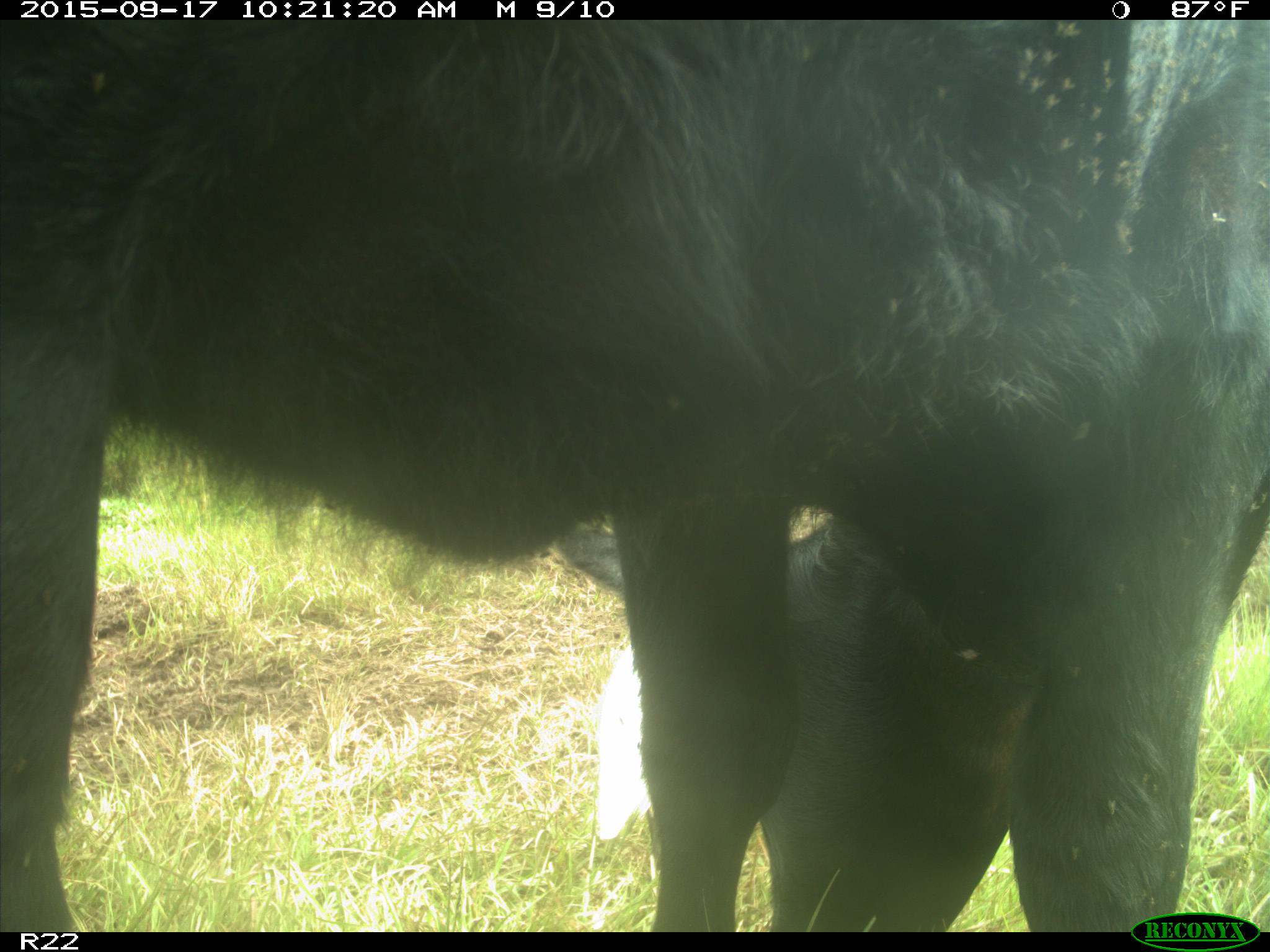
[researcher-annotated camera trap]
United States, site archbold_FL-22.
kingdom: Animalia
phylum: Chordata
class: Mammalia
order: Artiodactyla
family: Bovidae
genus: Bos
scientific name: Bos taurus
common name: domestic cow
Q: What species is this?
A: Bos taurus (domestic cow).